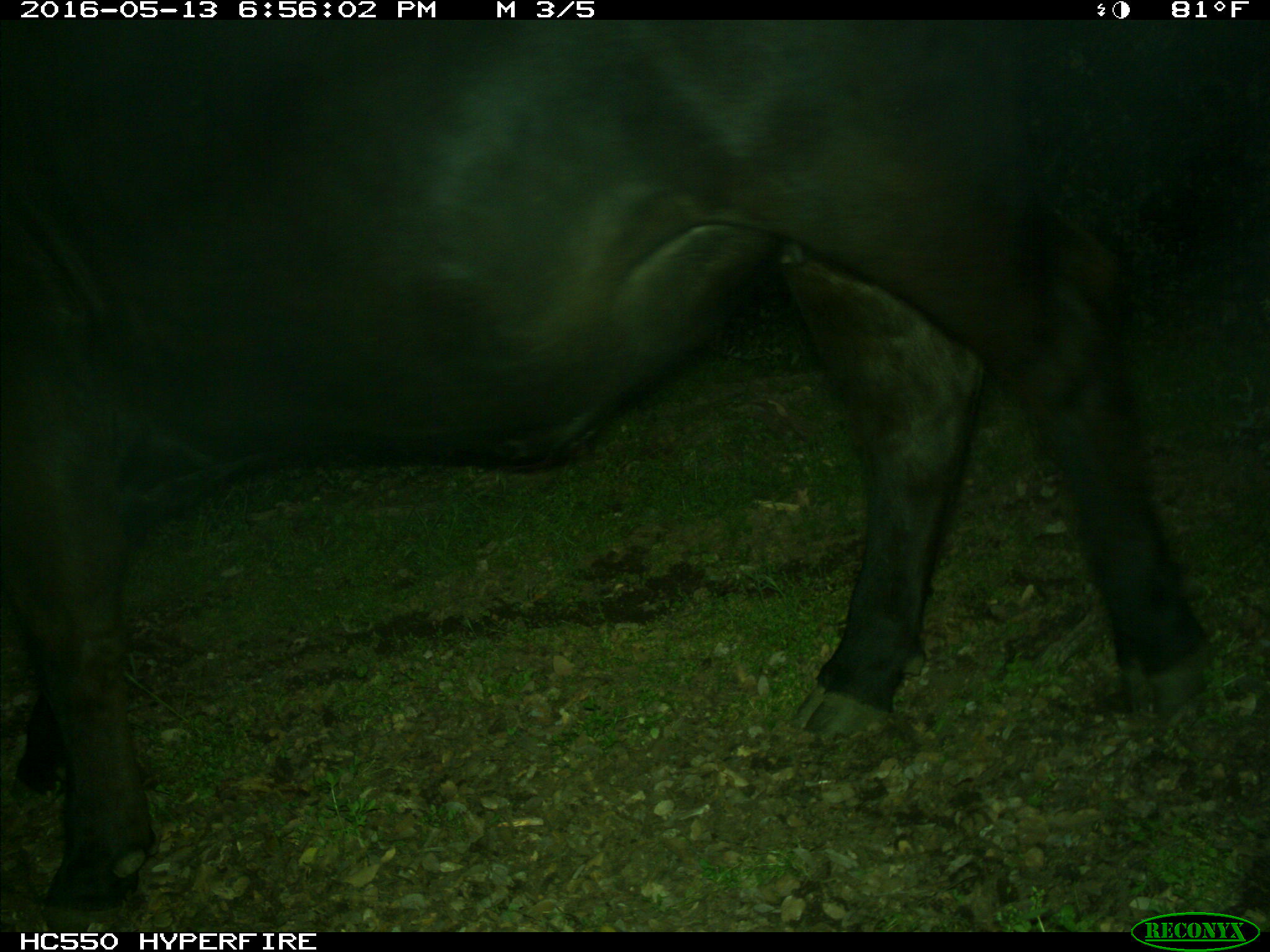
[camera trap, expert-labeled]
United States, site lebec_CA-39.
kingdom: Animalia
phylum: Chordata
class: Mammalia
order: Artiodactyla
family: Bovidae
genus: Bos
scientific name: Bos taurus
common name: domestic cow